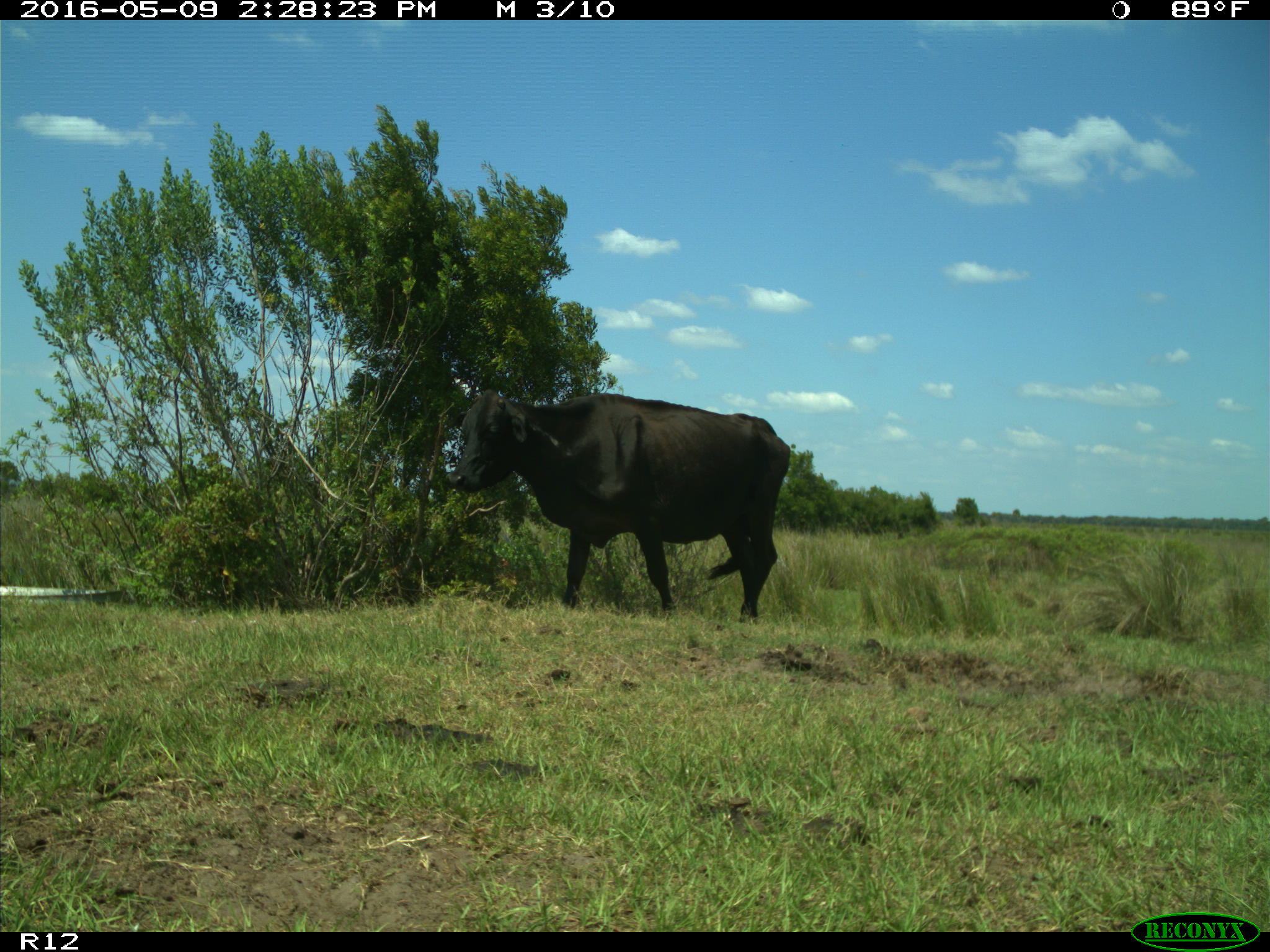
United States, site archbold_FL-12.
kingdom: Animalia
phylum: Chordata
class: Mammalia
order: Artiodactyla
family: Bovidae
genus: Bos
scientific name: Bos taurus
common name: domestic cow